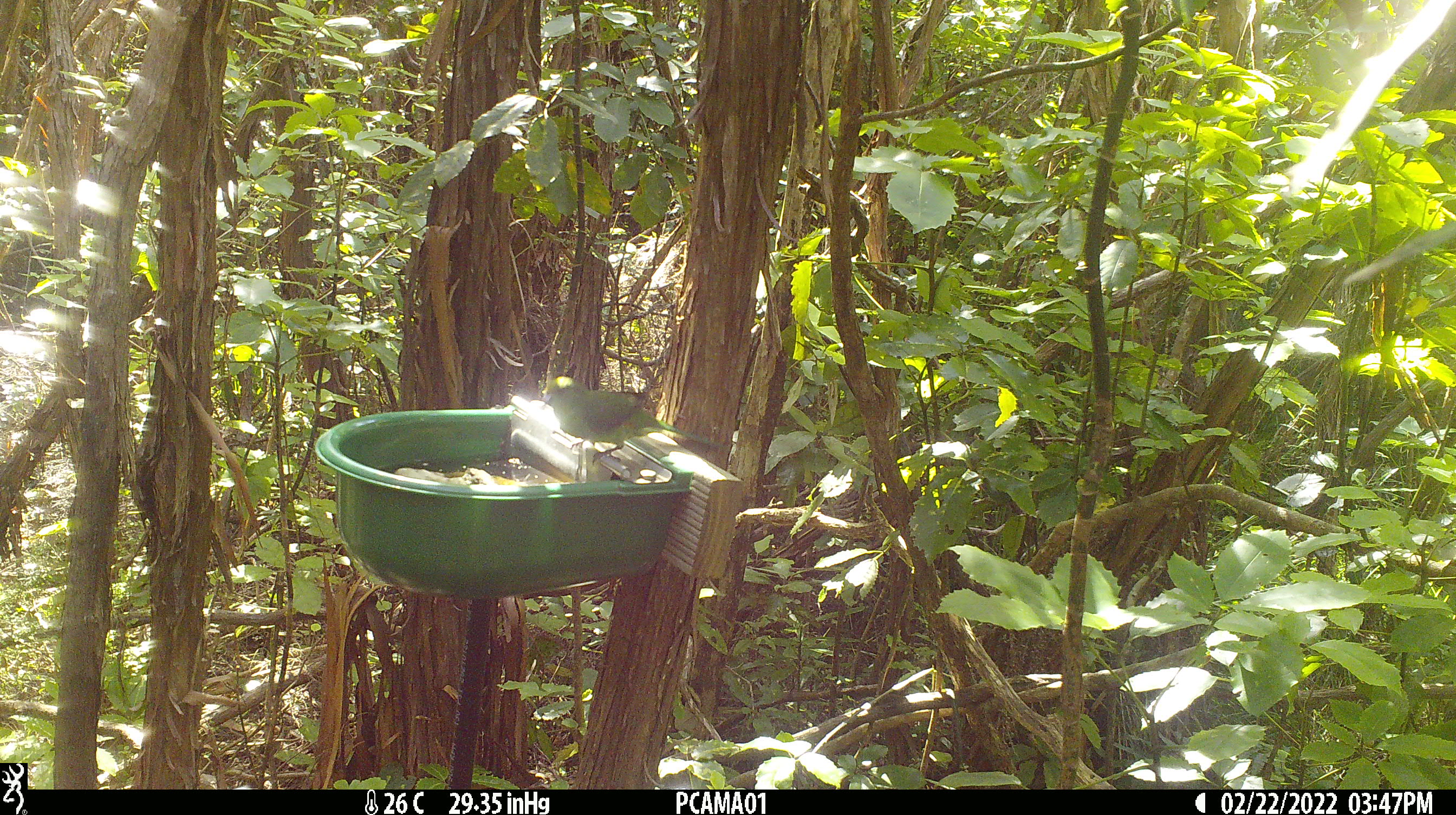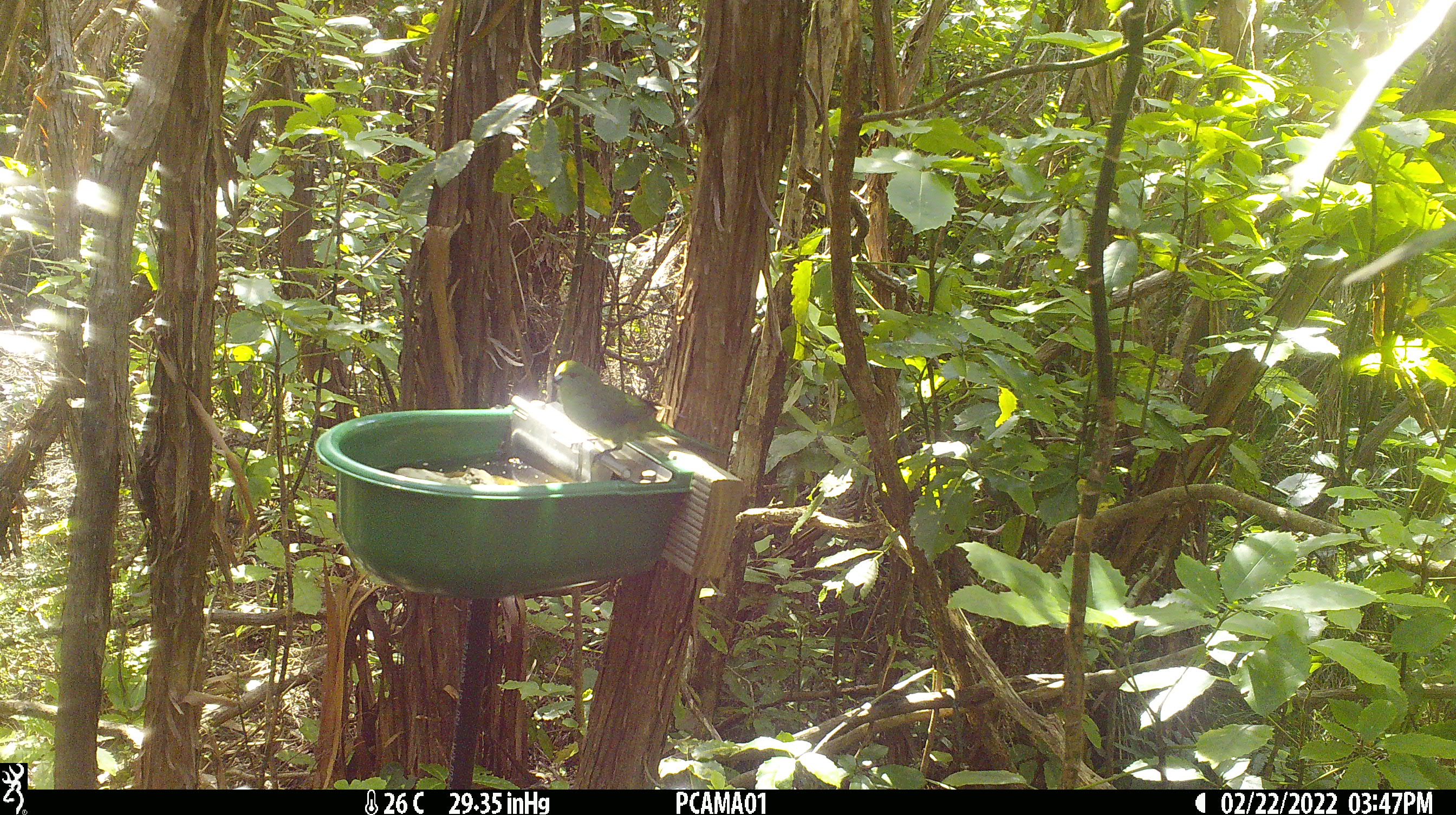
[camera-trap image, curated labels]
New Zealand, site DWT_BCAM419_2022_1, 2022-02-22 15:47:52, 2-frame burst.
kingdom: Animalia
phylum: Chordata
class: Aves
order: Psittaciformes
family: Psittaculidae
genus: Cyanoramphus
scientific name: Cyanoramphus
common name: parakeet